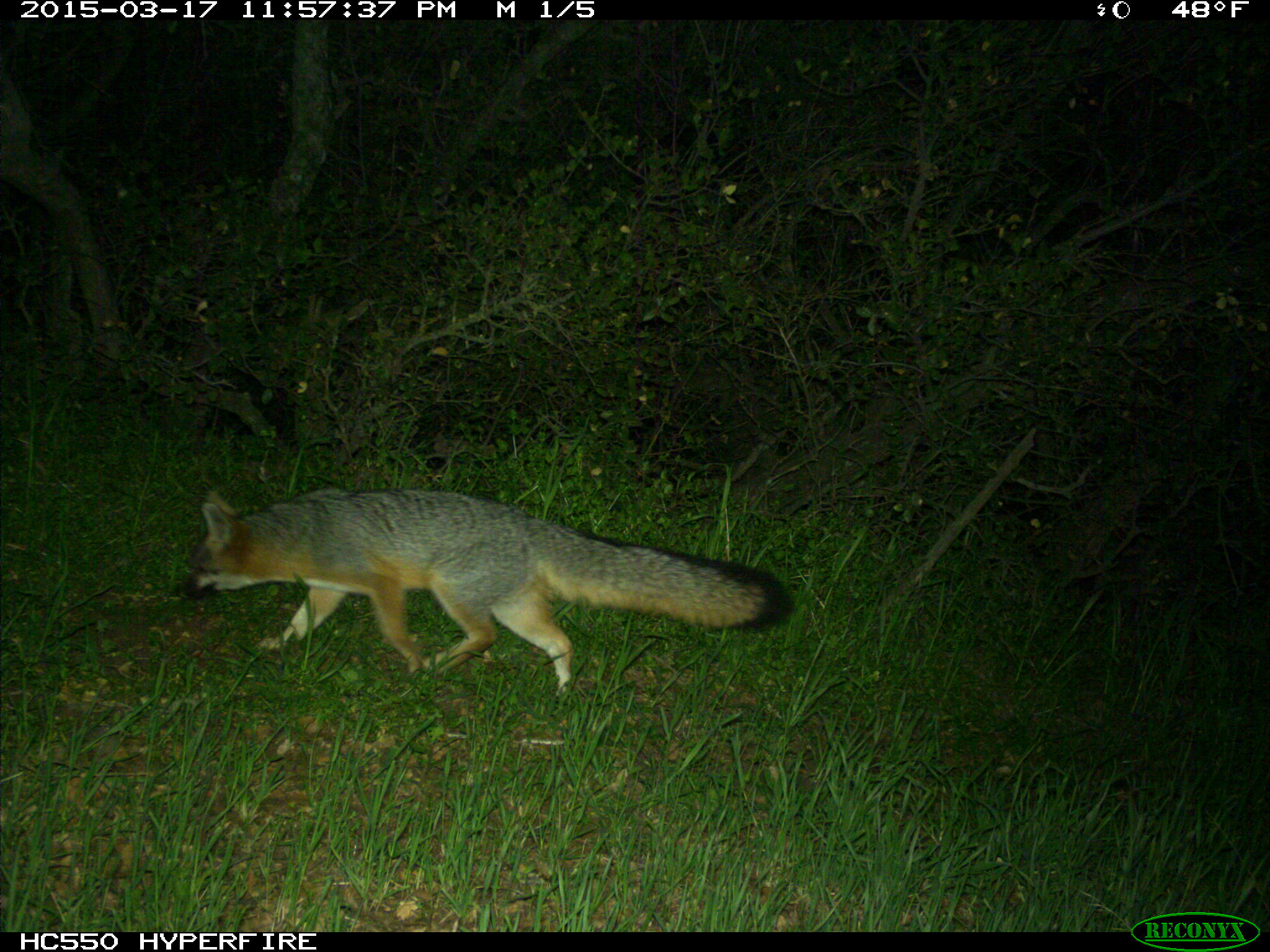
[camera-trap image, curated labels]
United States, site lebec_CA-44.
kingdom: Animalia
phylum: Chordata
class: Mammalia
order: Carnivora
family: Canidae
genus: Urocyon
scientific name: Urocyon cinereoargenteus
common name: gray fox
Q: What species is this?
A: Urocyon cinereoargenteus (gray fox).